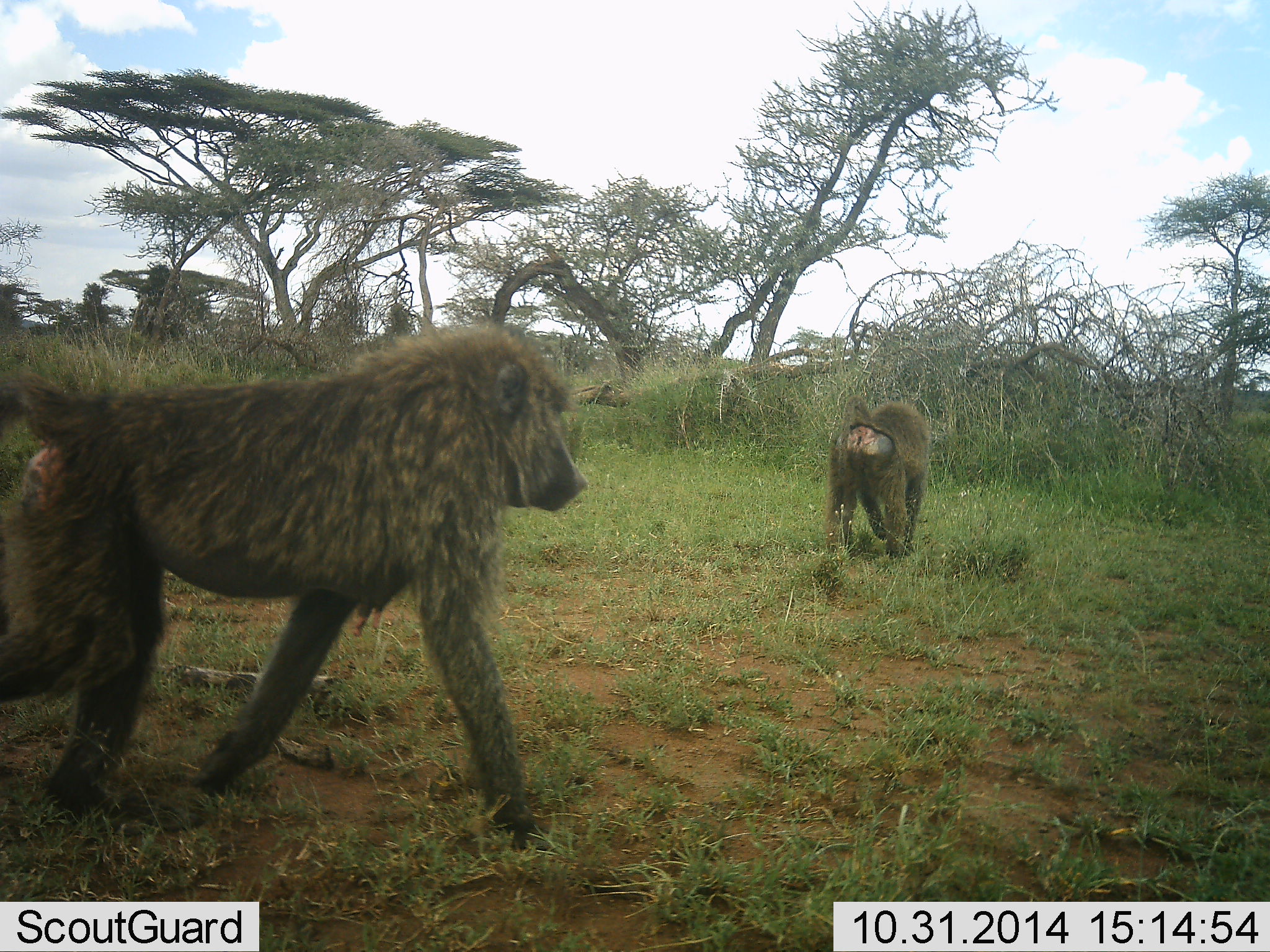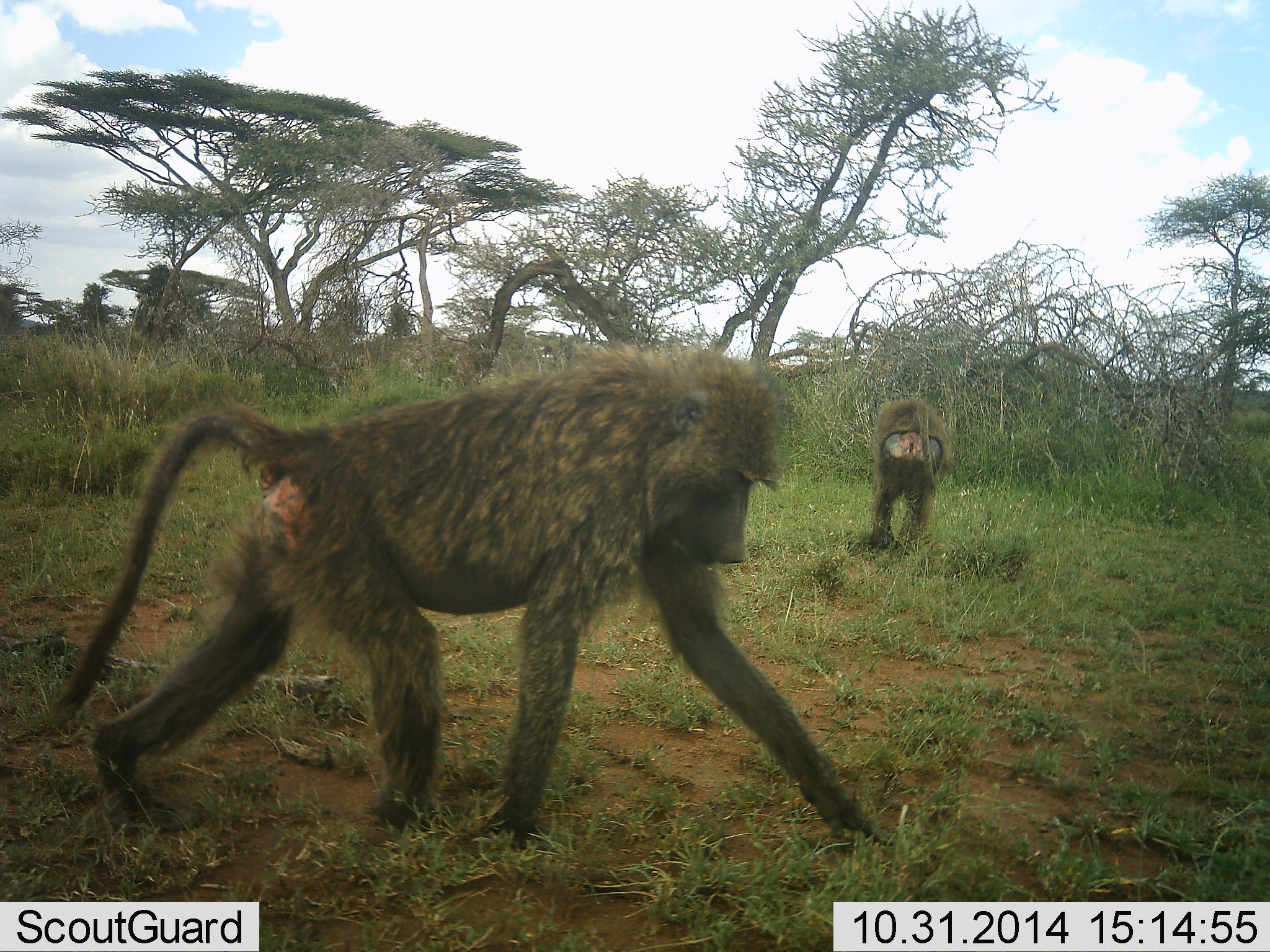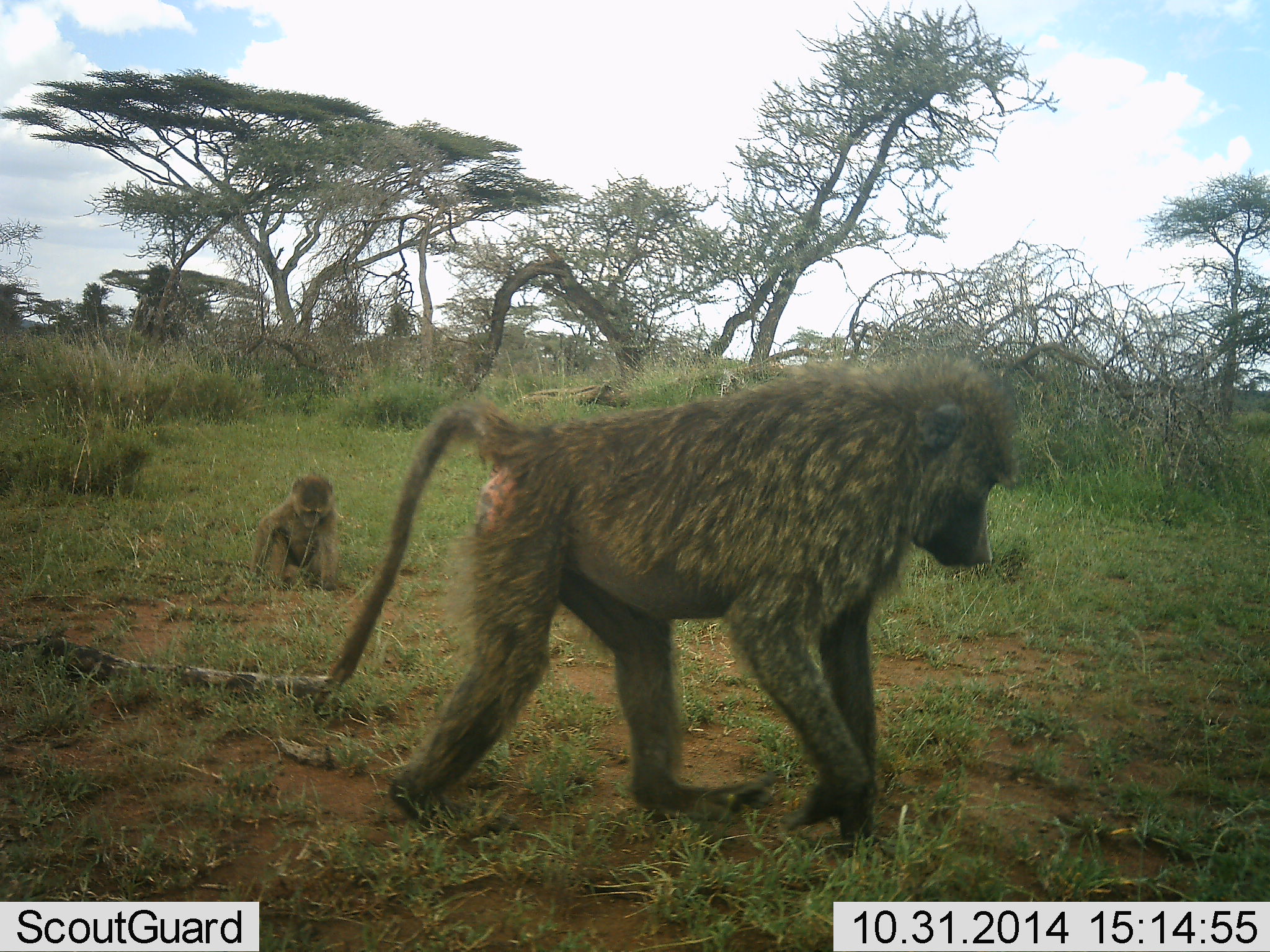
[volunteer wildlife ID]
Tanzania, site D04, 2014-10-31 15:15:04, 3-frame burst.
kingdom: Animalia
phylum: Chordata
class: Mammalia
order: Primates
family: Cercopithecidae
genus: Papio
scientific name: Papio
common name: baboon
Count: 3.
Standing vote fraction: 30%.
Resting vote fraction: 70%.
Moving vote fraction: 100%.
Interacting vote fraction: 0%.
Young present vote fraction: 80%.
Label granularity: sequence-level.